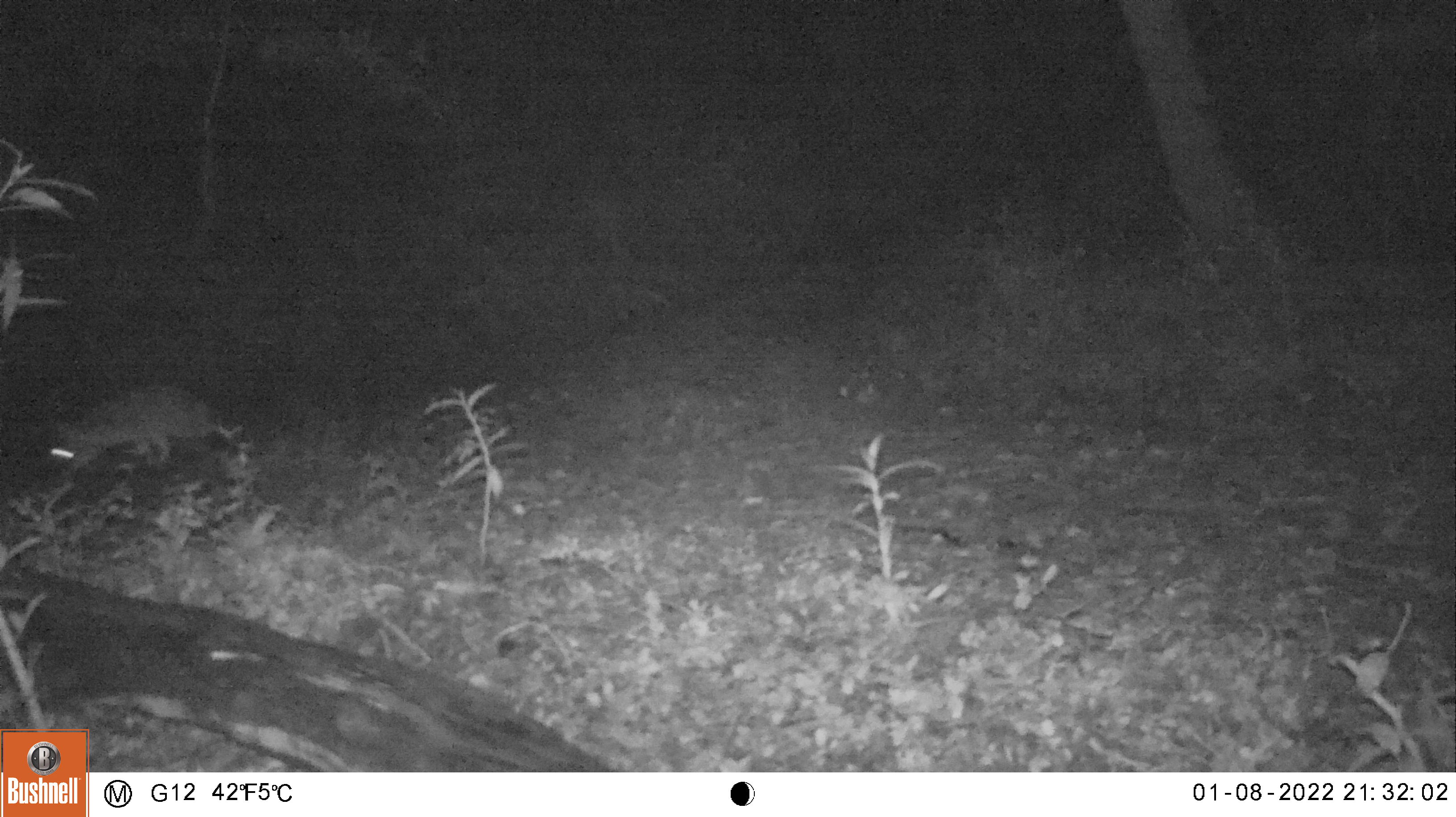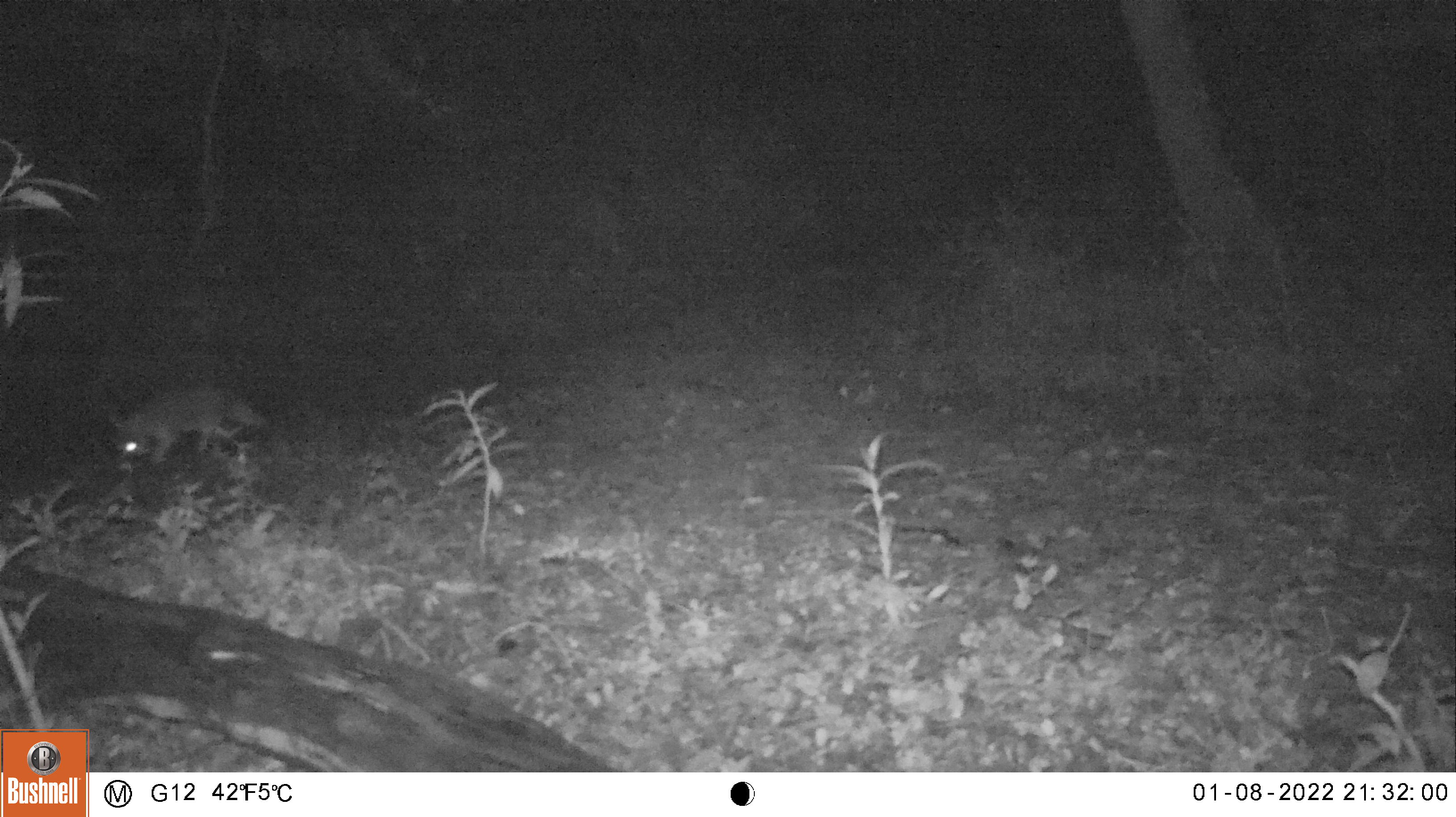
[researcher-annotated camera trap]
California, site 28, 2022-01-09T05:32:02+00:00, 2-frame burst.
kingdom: Animalia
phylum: Chordata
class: Mammalia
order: Carnivora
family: Canidae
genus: Urocyon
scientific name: Urocyon cinereoargenteus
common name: gray fox